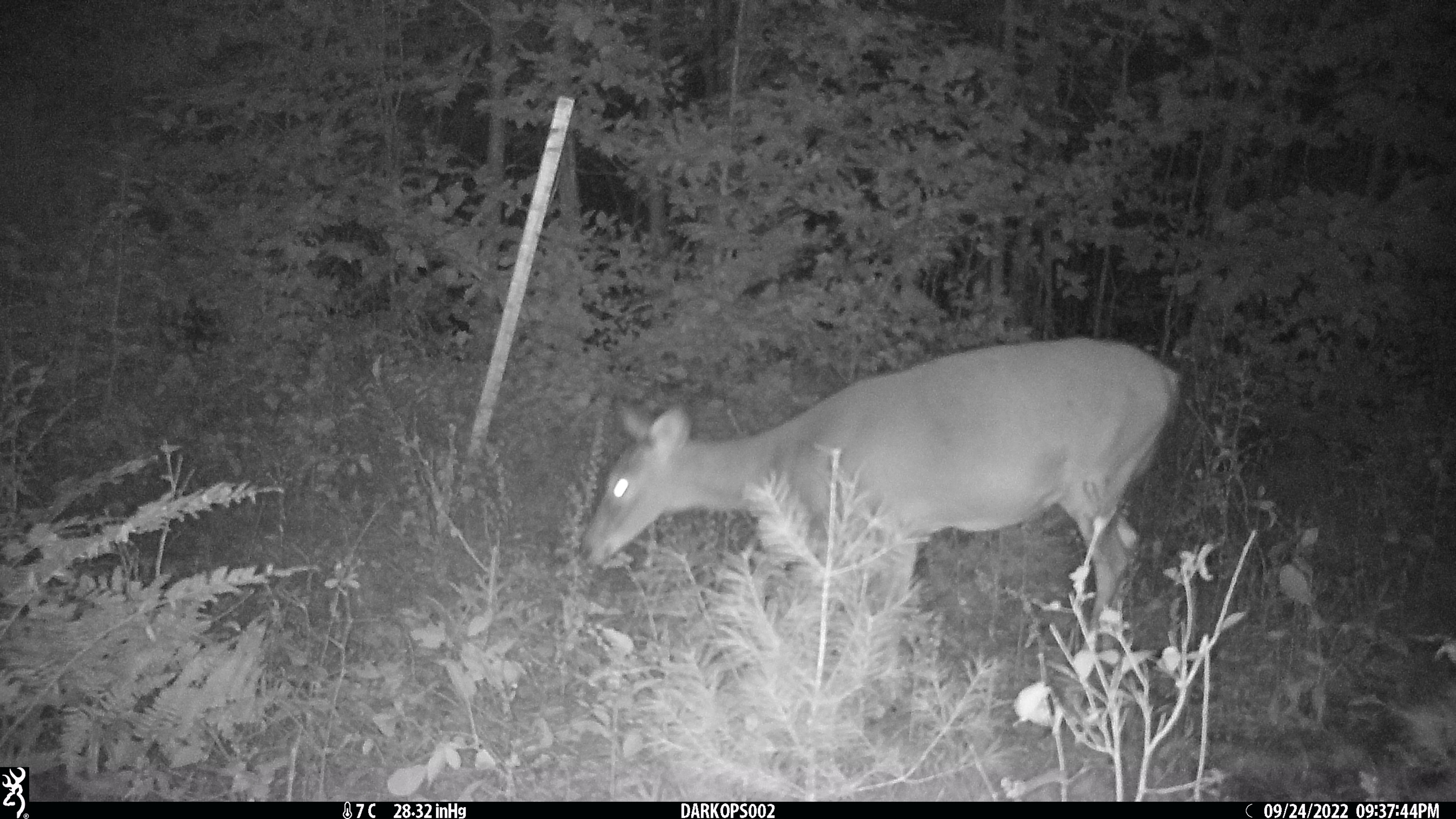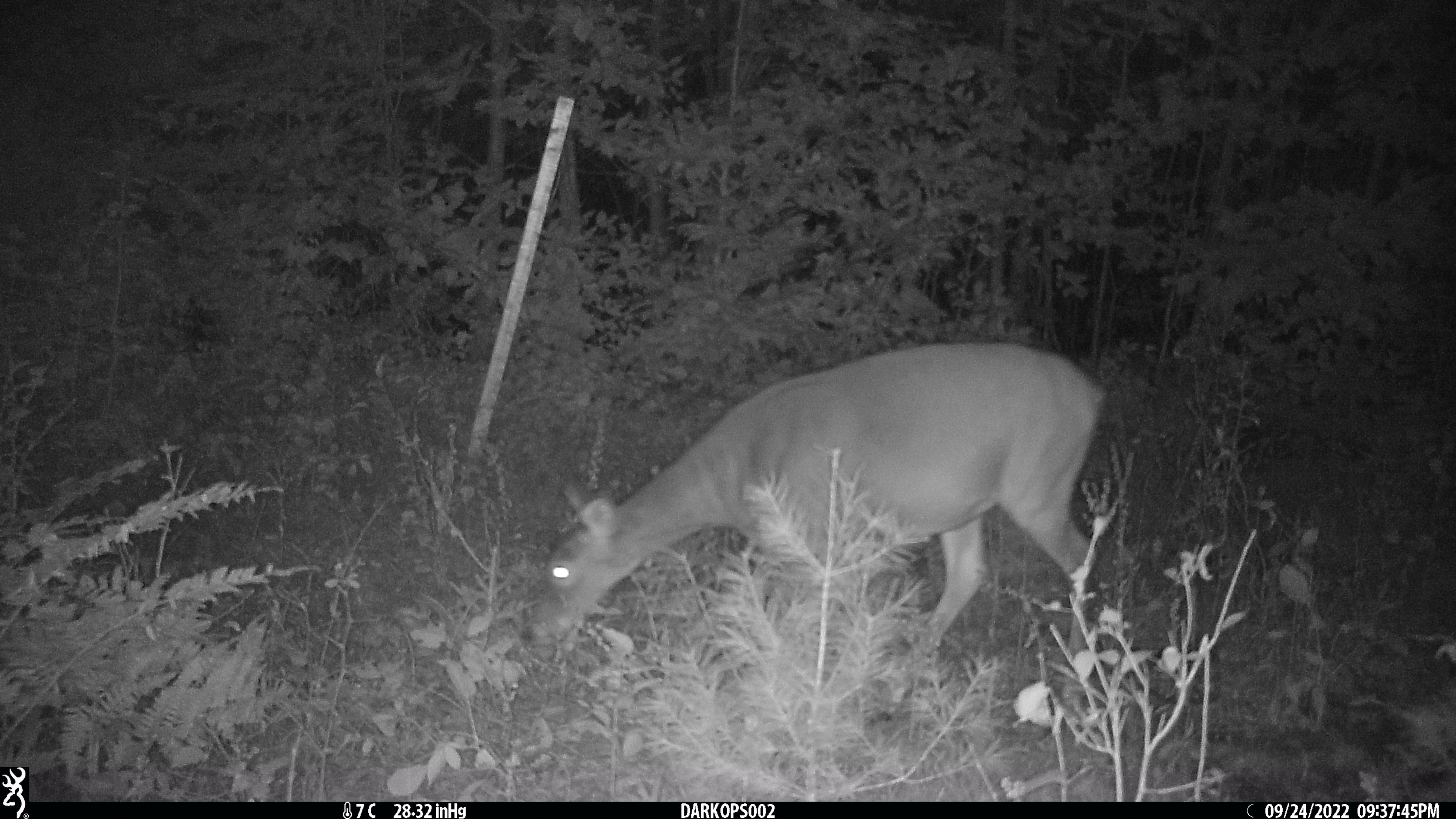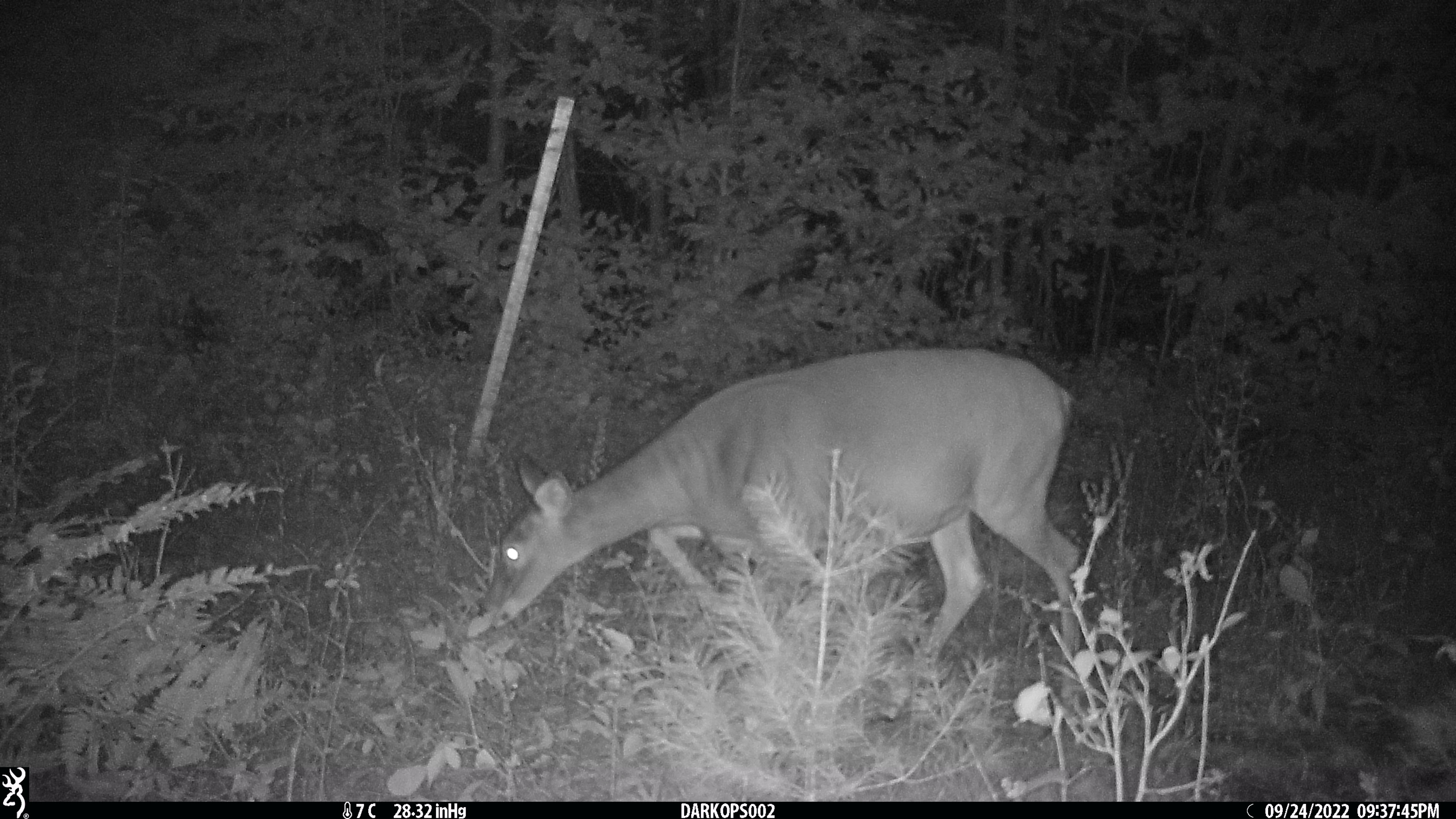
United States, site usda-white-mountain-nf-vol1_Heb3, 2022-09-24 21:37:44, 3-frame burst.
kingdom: Animalia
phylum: Chordata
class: Mammalia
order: Artiodactyla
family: Cervidae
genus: Odocoileus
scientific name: Odocoileus virginianus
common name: white-tailed deer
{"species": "white-tailed deer (Odocoileus virginianus)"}